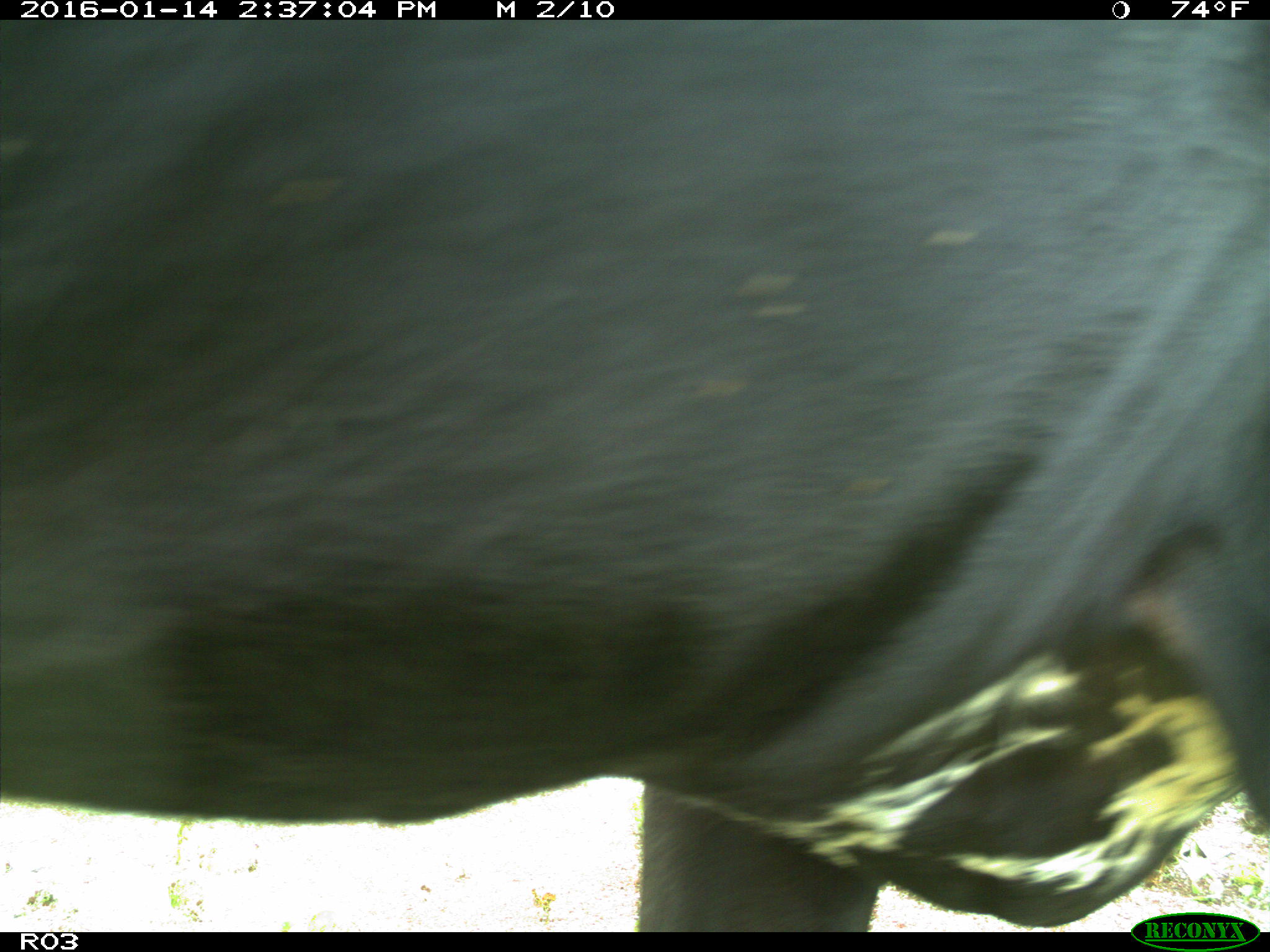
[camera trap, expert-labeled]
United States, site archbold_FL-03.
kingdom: Animalia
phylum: Chordata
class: Mammalia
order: Artiodactyla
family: Bovidae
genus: Bos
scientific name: Bos taurus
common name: domestic cow